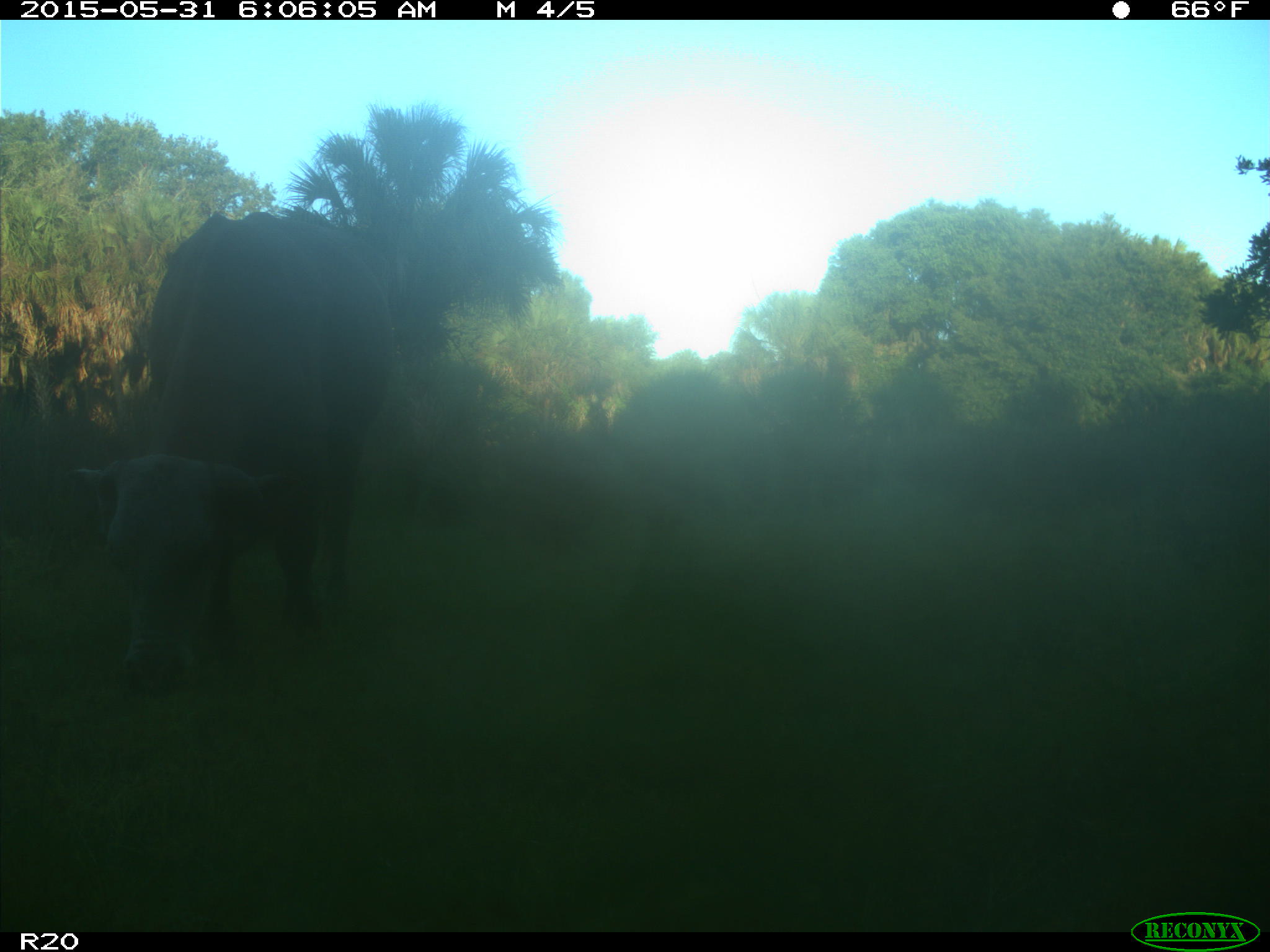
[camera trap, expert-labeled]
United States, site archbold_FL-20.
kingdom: Animalia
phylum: Chordata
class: Mammalia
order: Artiodactyla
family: Bovidae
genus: Bos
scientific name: Bos taurus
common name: domestic cow